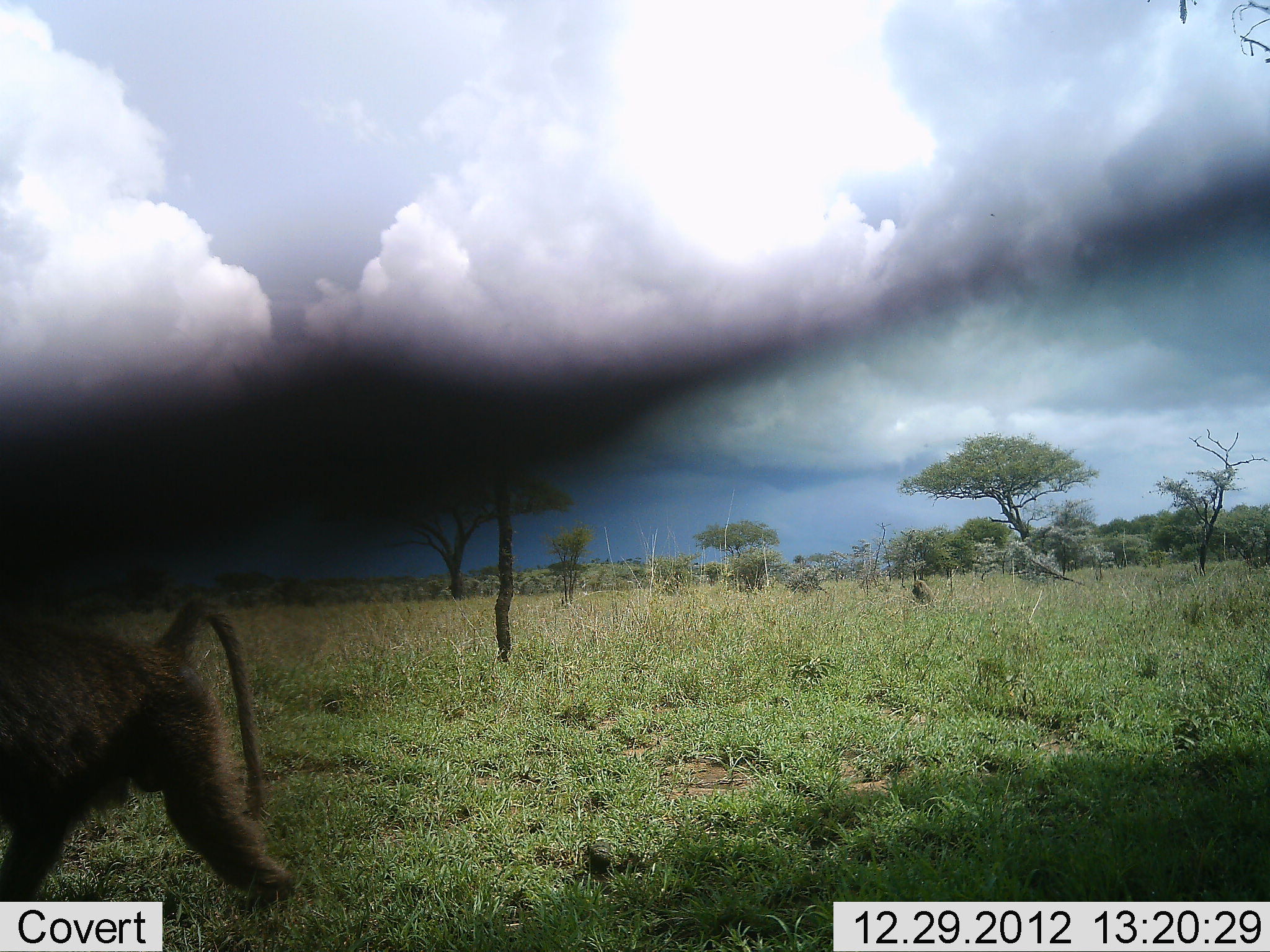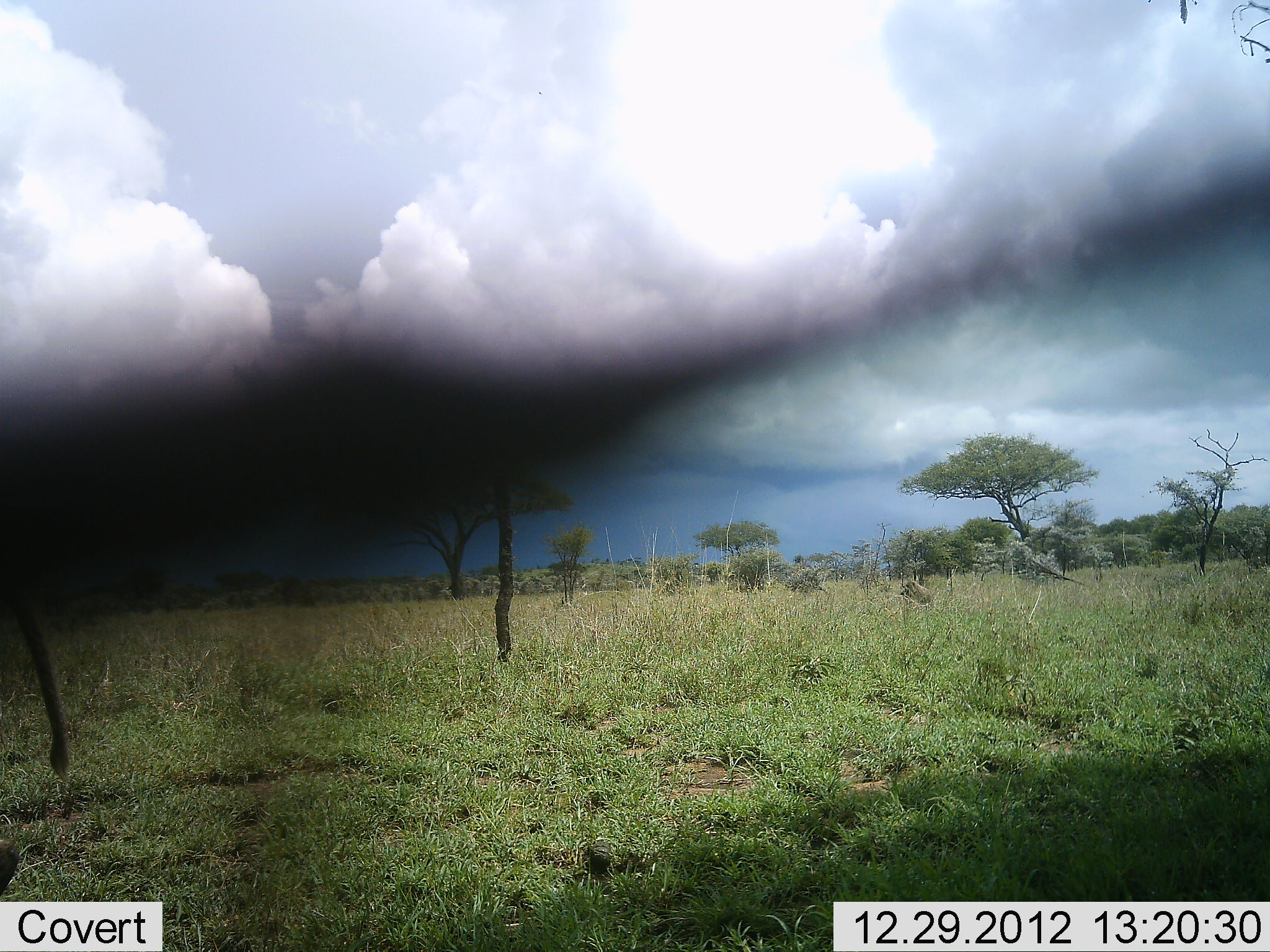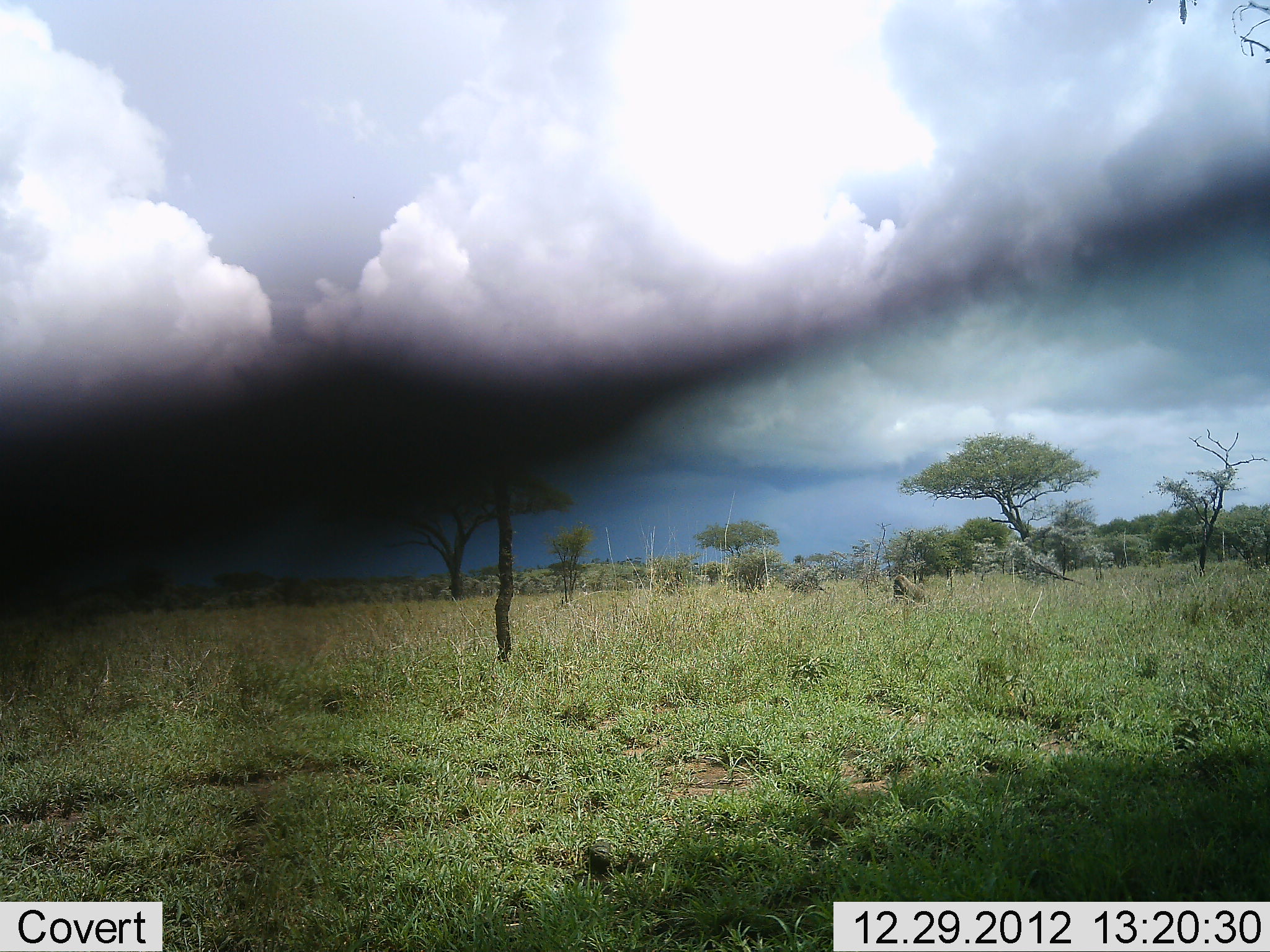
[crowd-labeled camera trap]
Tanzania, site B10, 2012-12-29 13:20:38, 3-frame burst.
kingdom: Animalia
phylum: Chordata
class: Mammalia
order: Primates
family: Cercopithecidae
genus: Papio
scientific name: Papio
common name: baboon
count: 2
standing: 0%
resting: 0%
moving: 100%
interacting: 0%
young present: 0%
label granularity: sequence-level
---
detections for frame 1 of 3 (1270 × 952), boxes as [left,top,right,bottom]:
animal: [0,597,303,913]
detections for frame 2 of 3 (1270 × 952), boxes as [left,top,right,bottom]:
animal: [0,578,69,891]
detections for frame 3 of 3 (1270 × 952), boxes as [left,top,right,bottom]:
animal: [891,576,928,604]